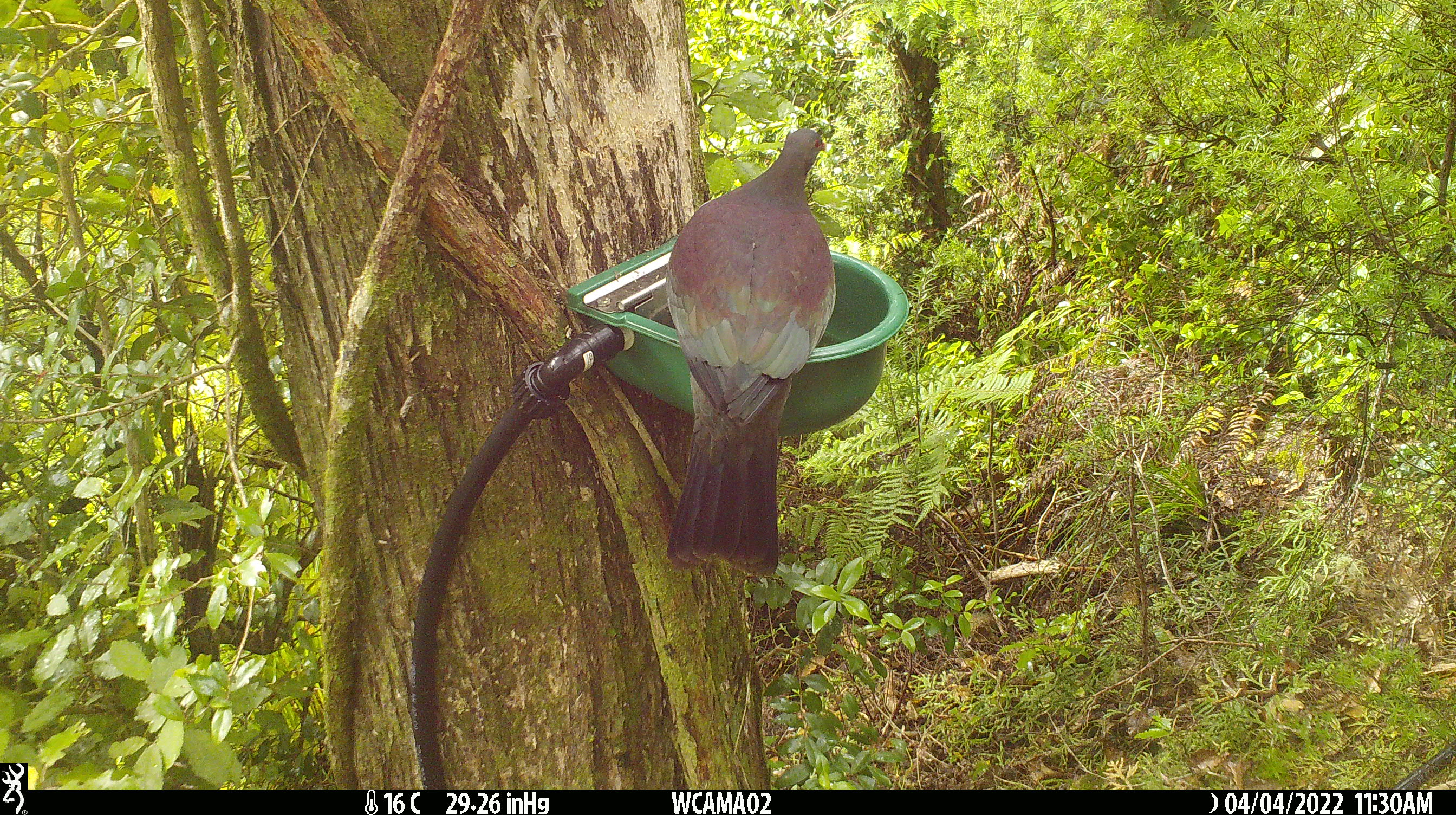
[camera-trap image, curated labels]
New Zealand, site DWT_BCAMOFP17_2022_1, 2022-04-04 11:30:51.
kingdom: Animalia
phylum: Chordata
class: Aves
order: Columbiformes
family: Columbidae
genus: Hemiphaga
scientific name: Hemiphaga novaeseelandiae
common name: new zealand pigeon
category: kereru